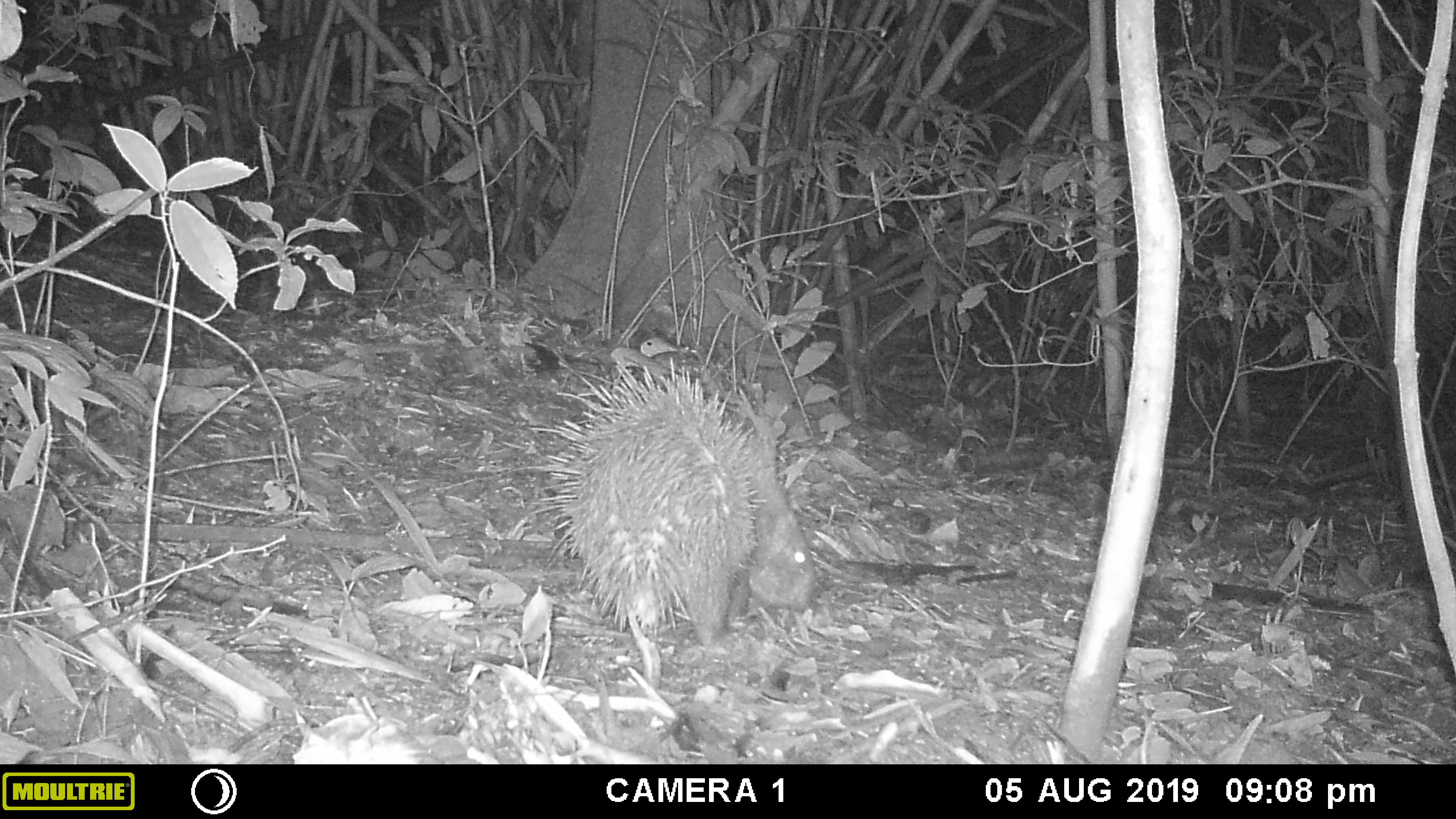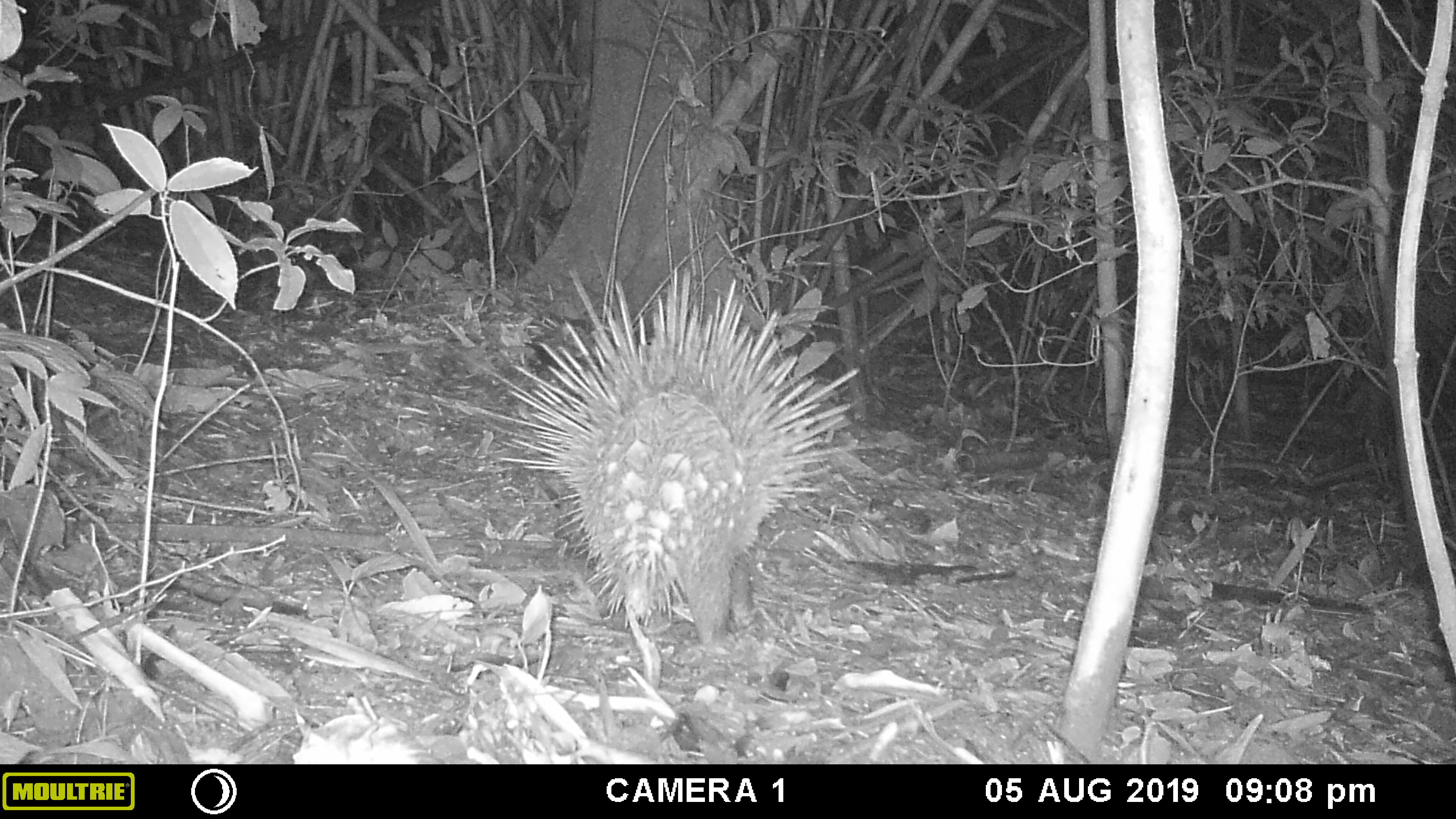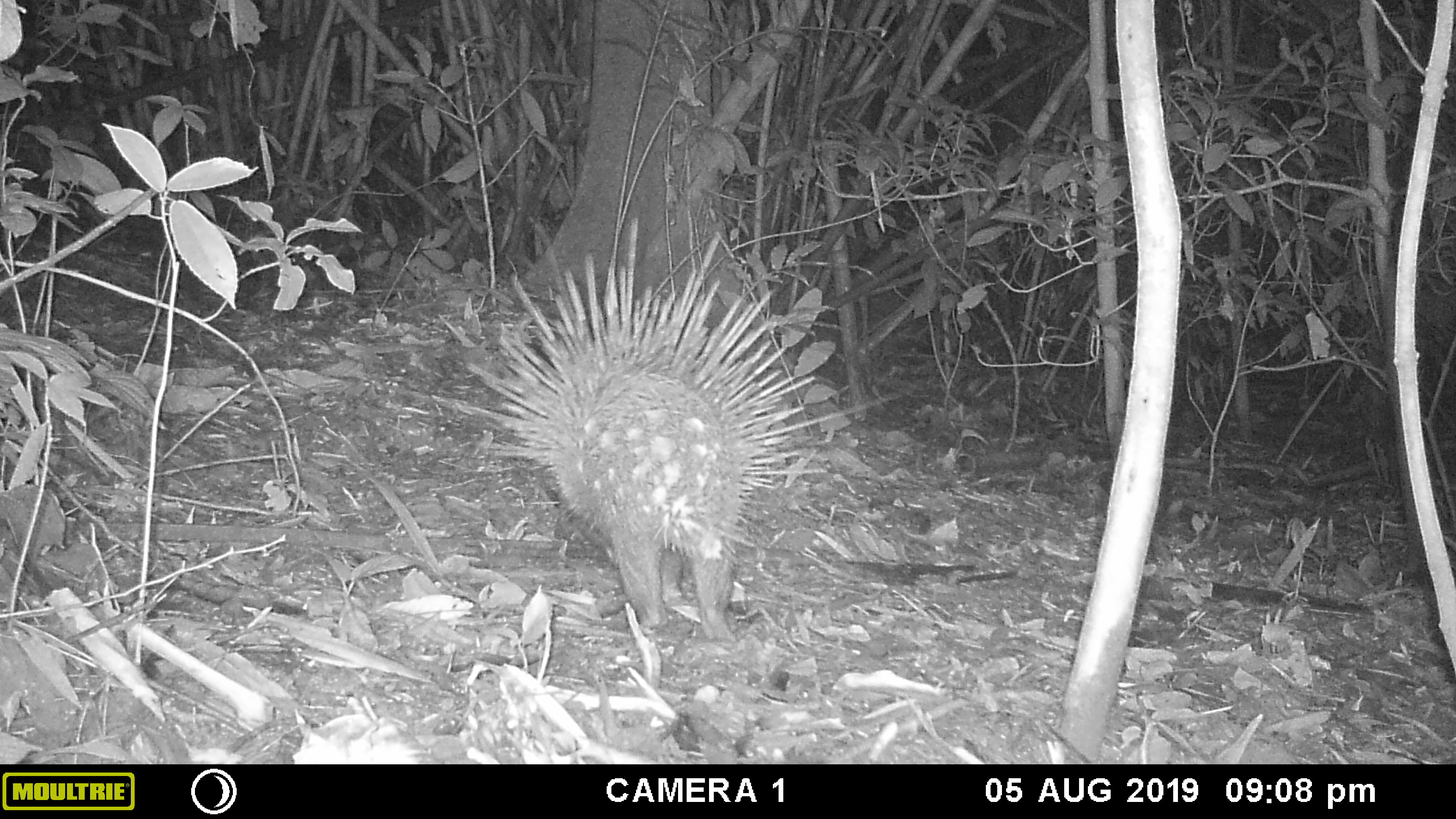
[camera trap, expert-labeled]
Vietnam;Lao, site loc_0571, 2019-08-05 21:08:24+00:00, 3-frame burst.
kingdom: Animalia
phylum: Chordata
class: Mammalia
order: Rodentia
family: Hystricidae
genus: Hystrix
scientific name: Hystrix brachyura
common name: malayan porcupine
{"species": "malayan porcupine (Hystrix brachyura)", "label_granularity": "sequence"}